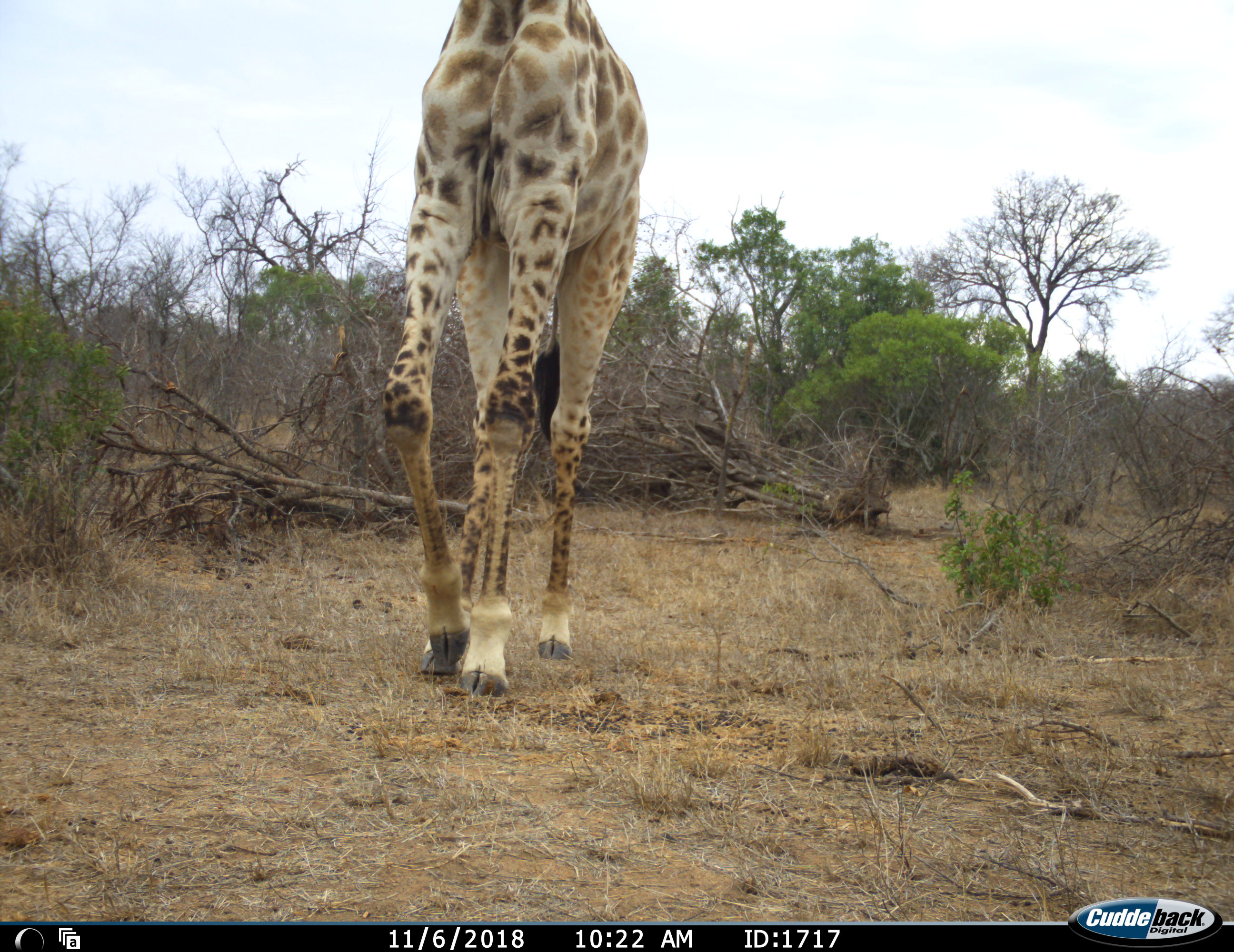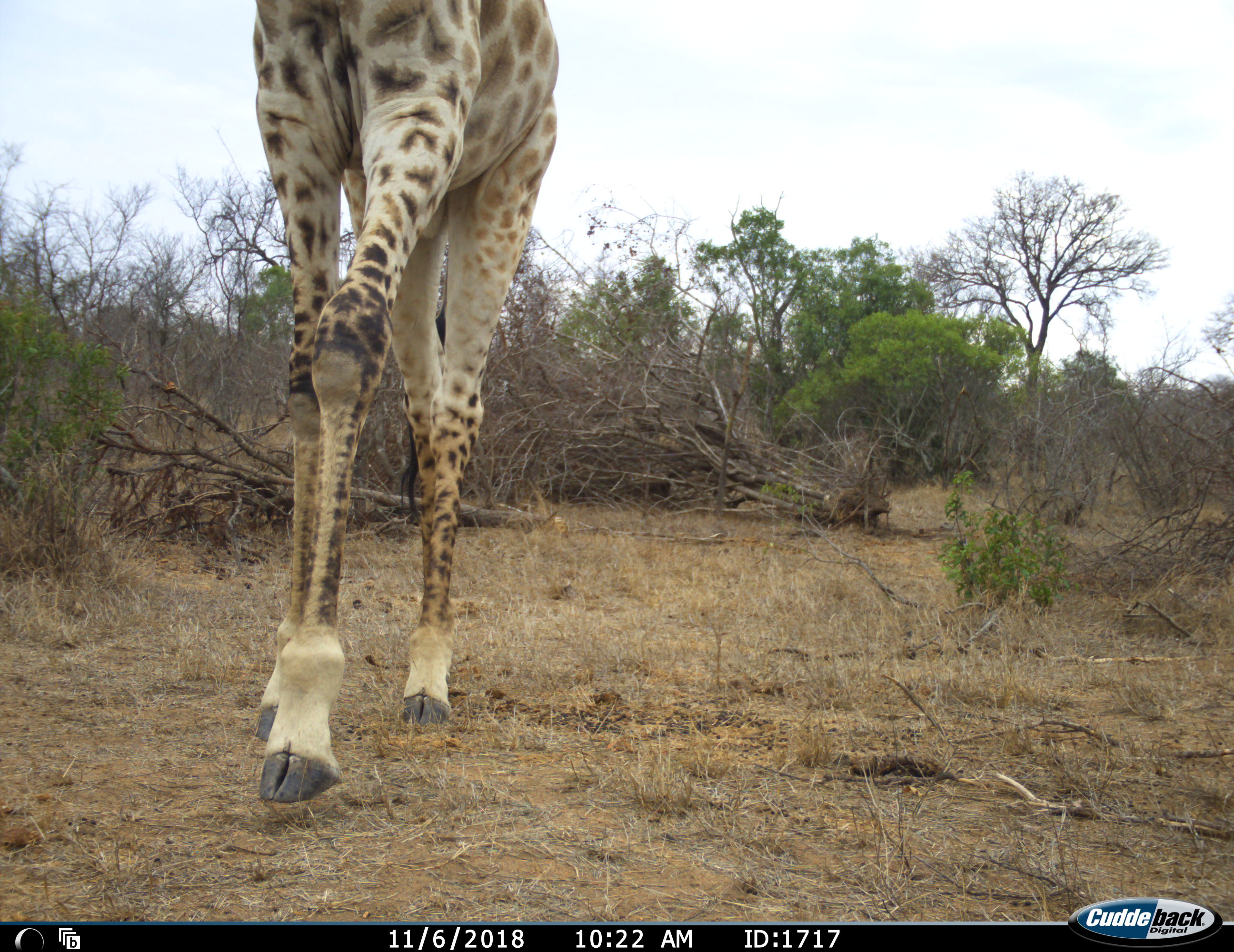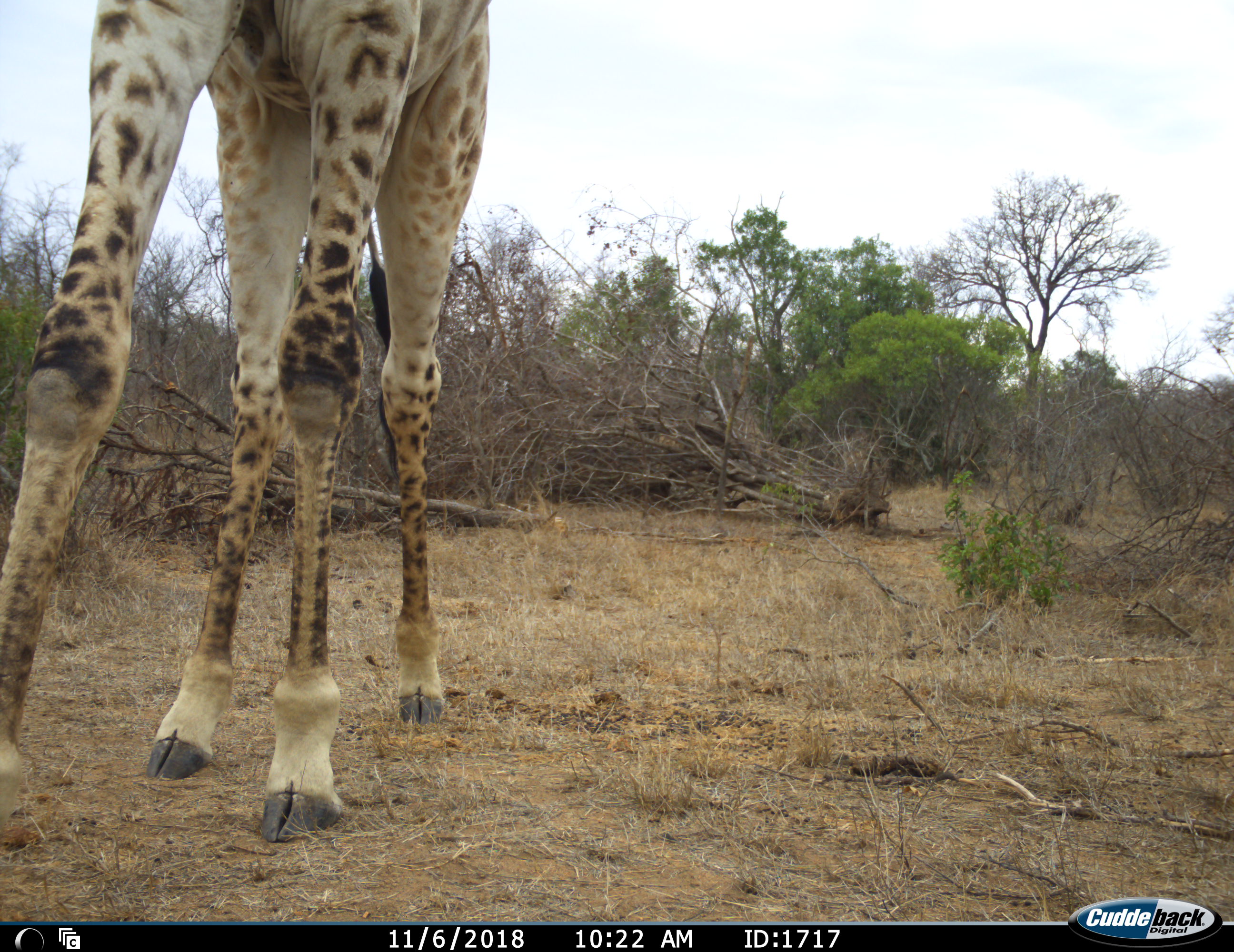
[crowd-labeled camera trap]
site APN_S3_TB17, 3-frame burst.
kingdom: Animalia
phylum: Chordata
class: Mammalia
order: Artiodactyla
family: Giraffidae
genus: Giraffa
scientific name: Giraffa camelopardalis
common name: giraffe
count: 1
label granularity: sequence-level